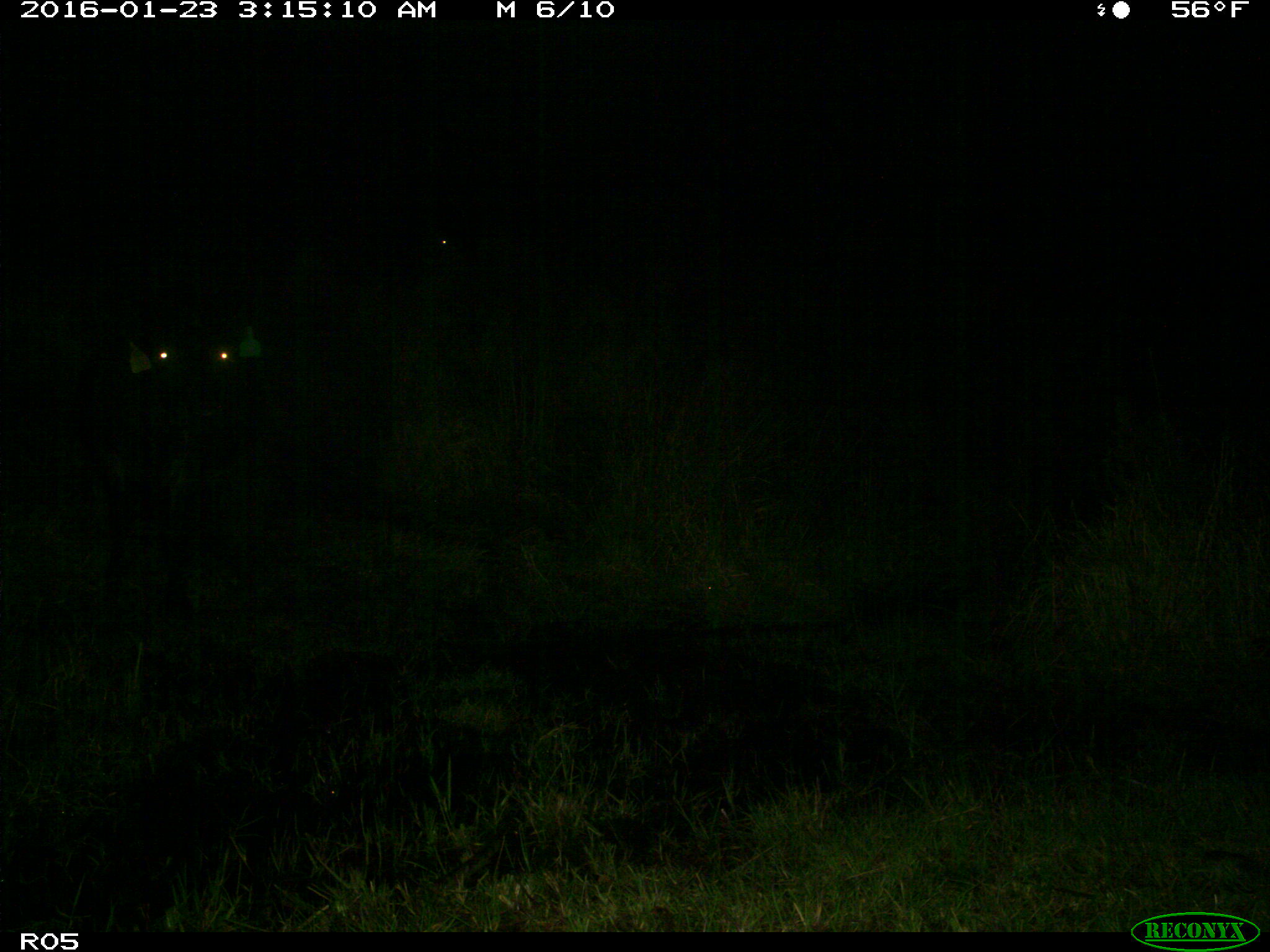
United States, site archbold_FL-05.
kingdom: Animalia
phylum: Chordata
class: Mammalia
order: Artiodactyla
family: Bovidae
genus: Bos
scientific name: Bos taurus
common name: domestic cow